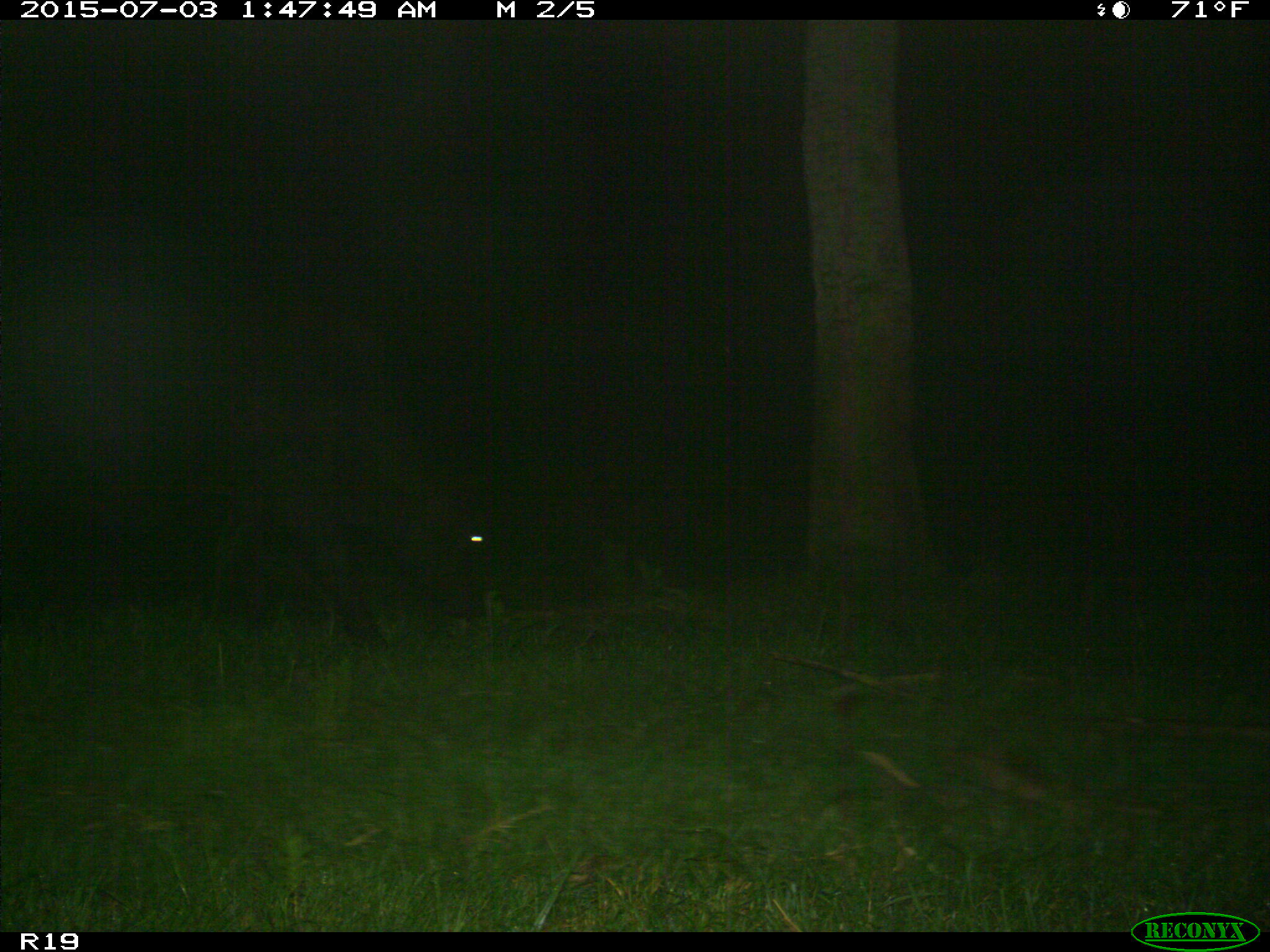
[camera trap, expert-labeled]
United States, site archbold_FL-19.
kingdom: Animalia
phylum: Chordata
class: Mammalia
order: Artiodactyla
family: Bovidae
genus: Bos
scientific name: Bos taurus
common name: domestic cow